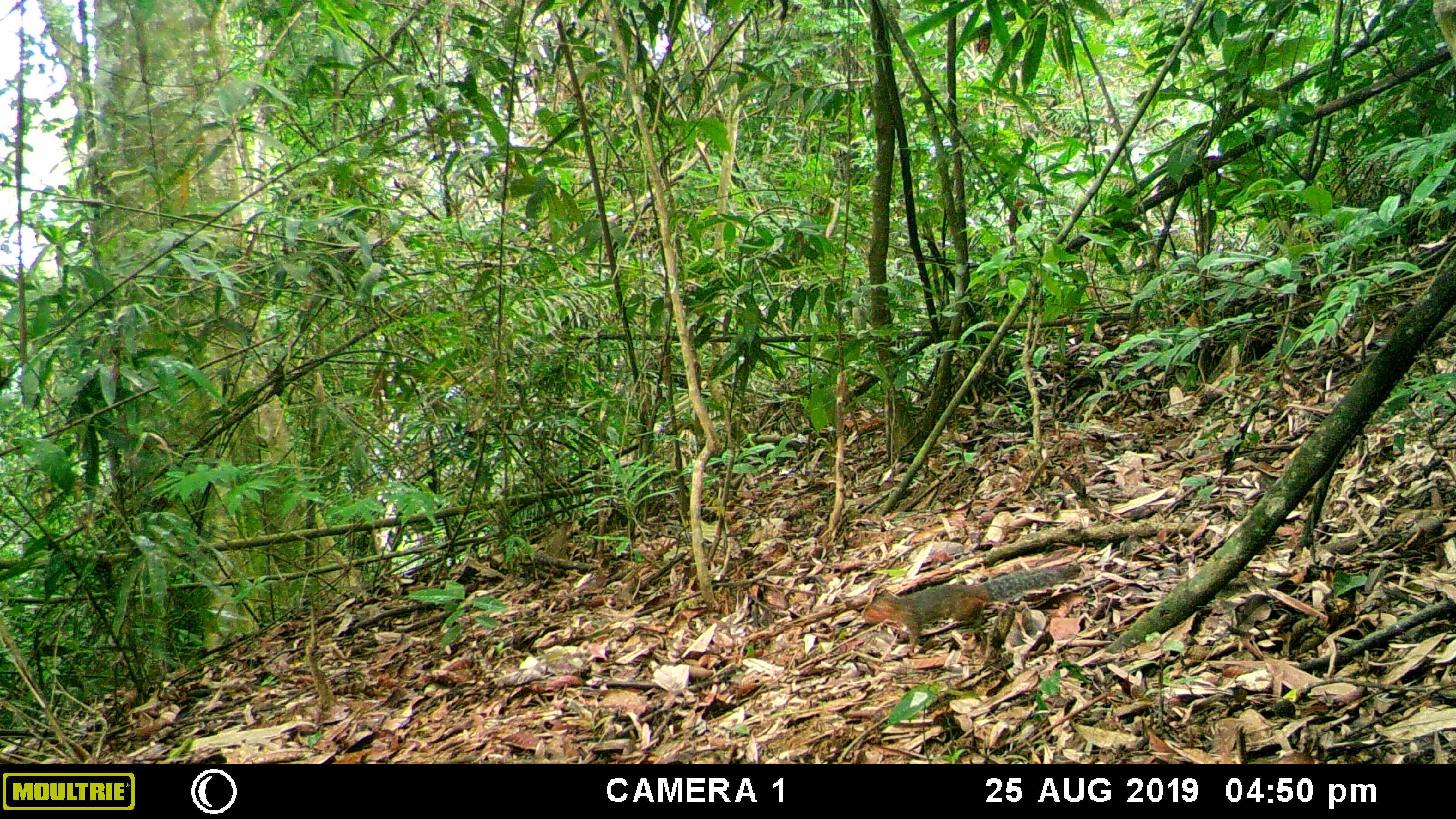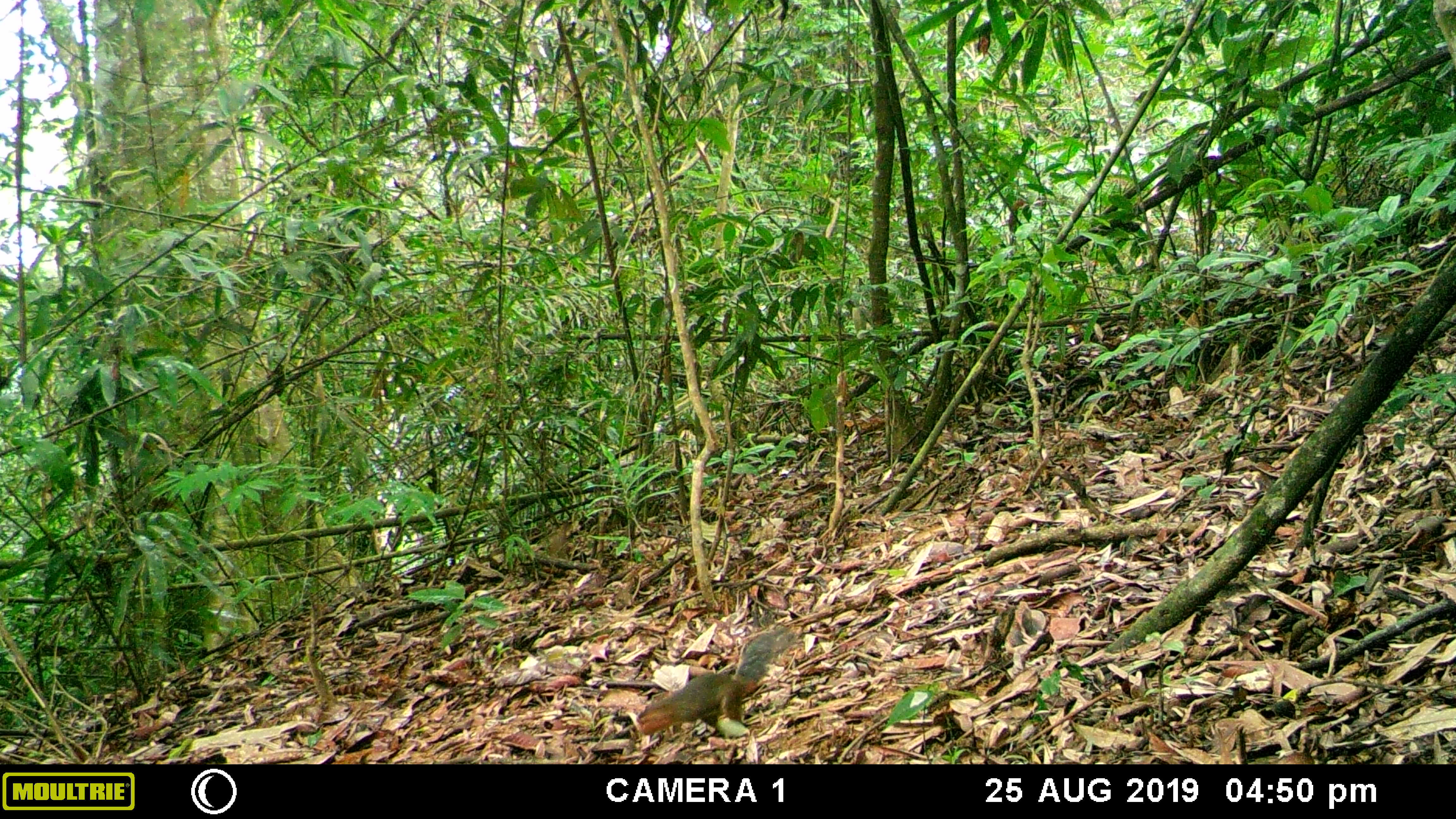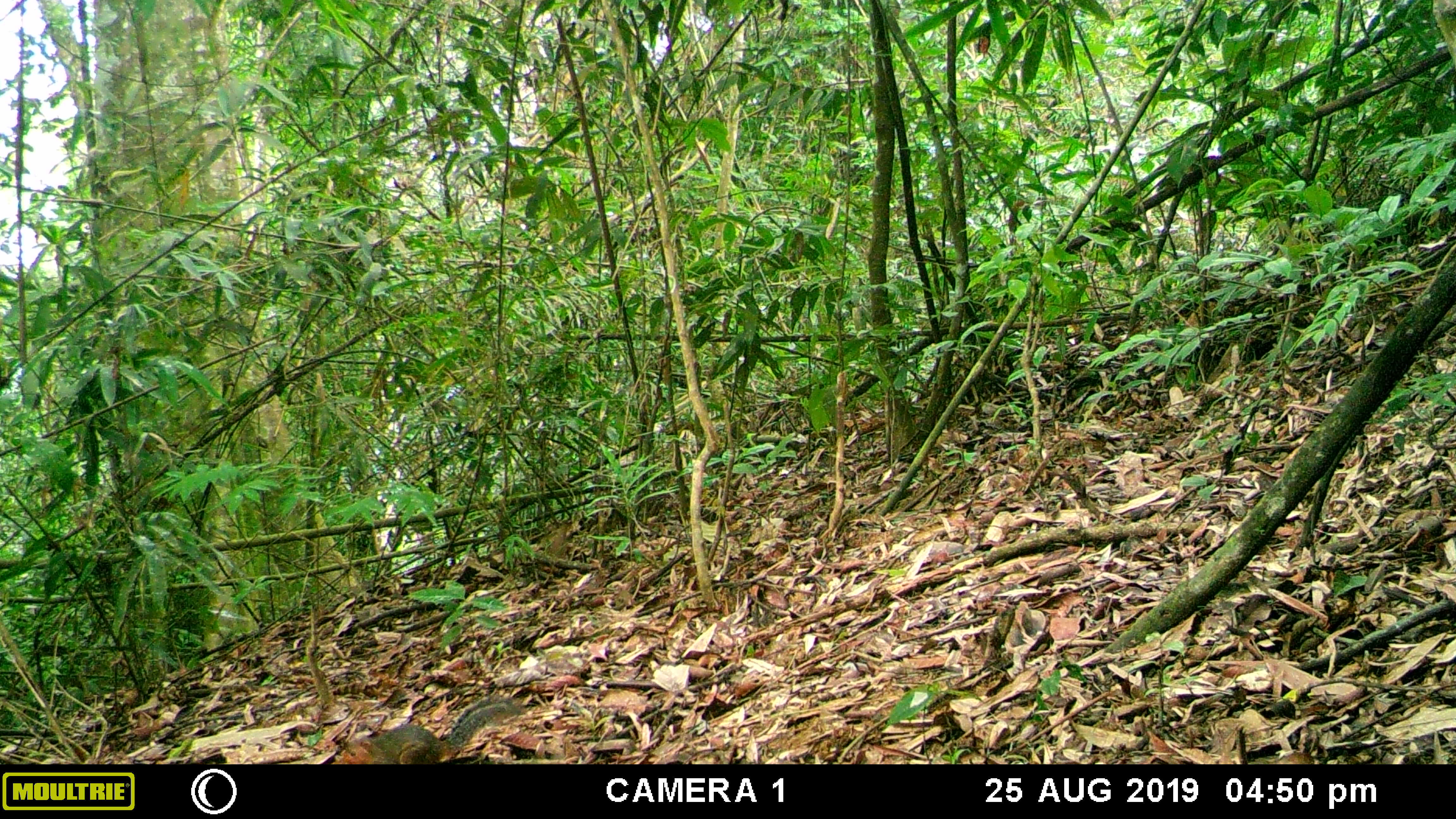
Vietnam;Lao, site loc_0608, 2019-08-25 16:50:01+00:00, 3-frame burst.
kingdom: Animalia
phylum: Chordata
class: Mammalia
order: Rodentia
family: Sciuridae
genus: Dremomys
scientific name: Dremomys rufigenis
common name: red-cheeked squirrel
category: red cheeked squirrel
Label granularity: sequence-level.